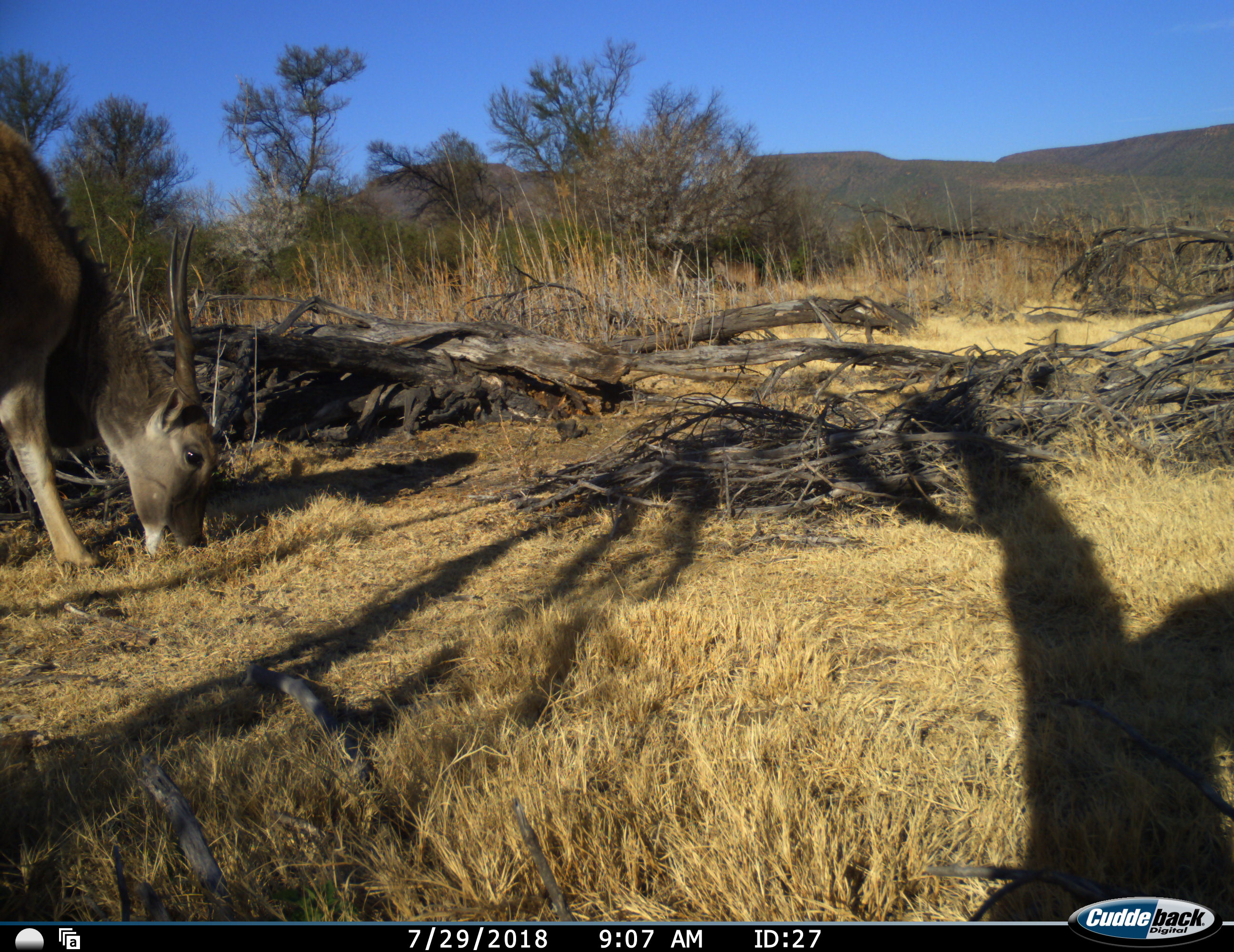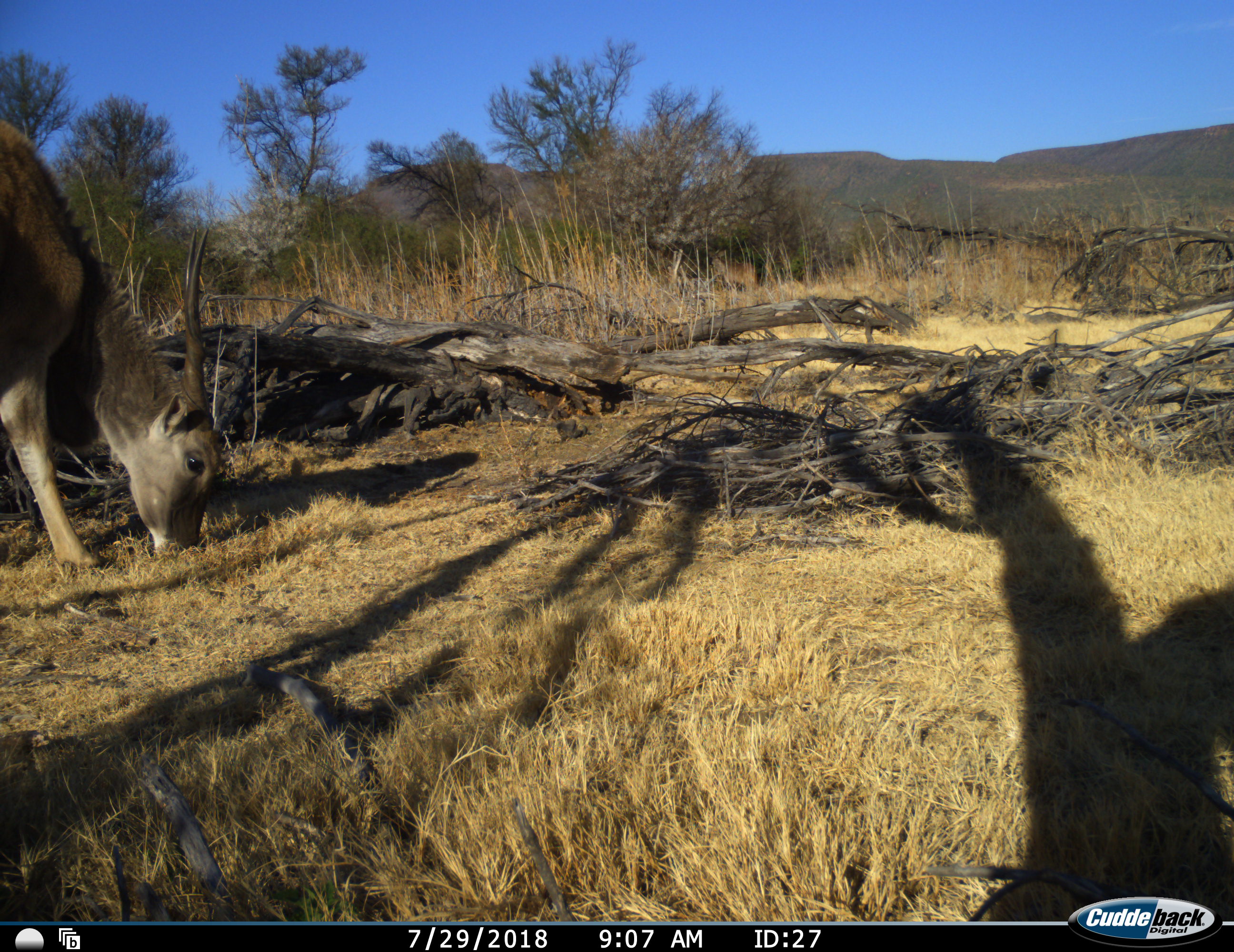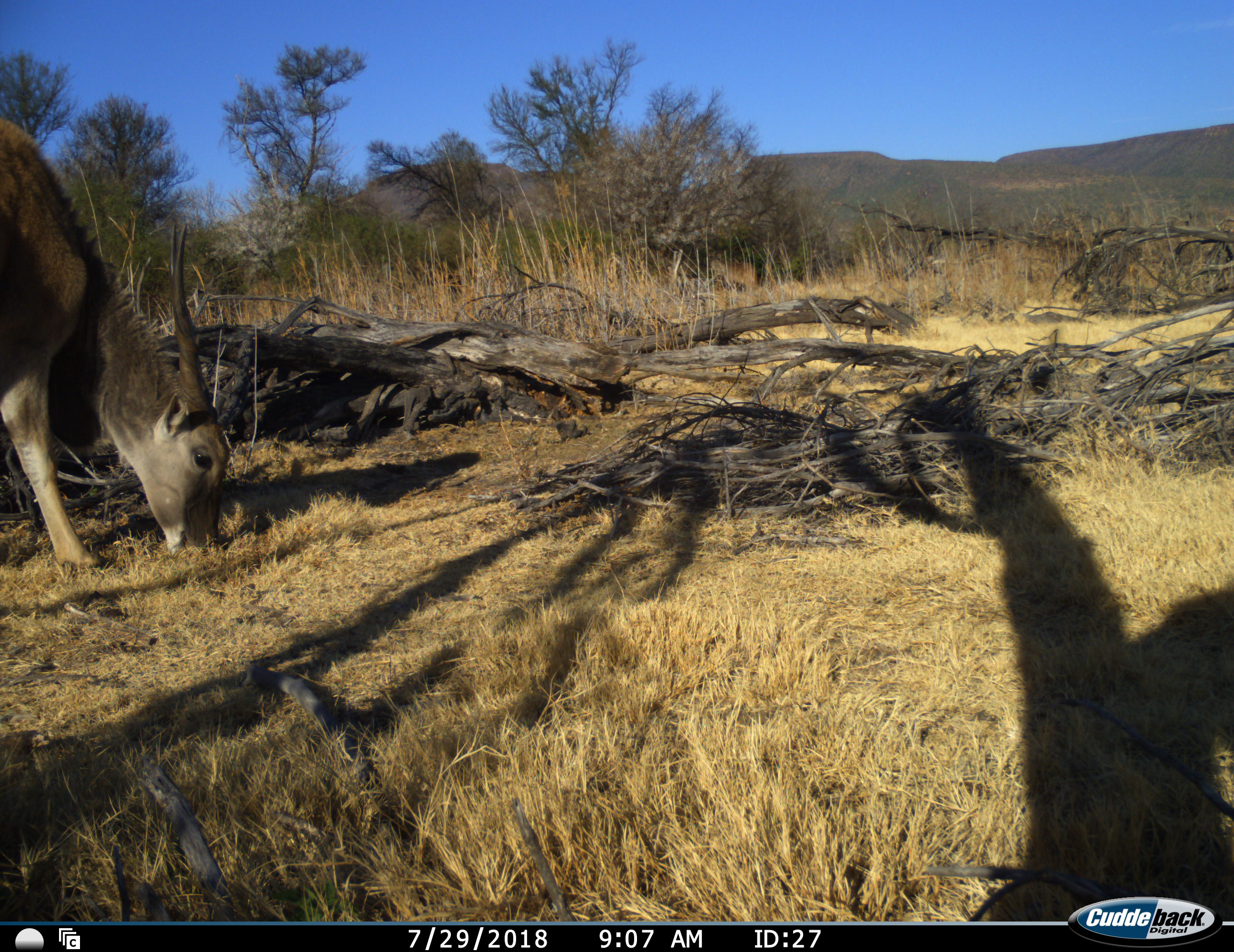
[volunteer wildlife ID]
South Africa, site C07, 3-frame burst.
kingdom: Animalia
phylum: Chordata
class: Mammalia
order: Artiodactyla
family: Bovidae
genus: Tragelaphus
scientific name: Tragelaphus oryx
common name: eland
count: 1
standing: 0%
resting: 0%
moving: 0%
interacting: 0%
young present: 0%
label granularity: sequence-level